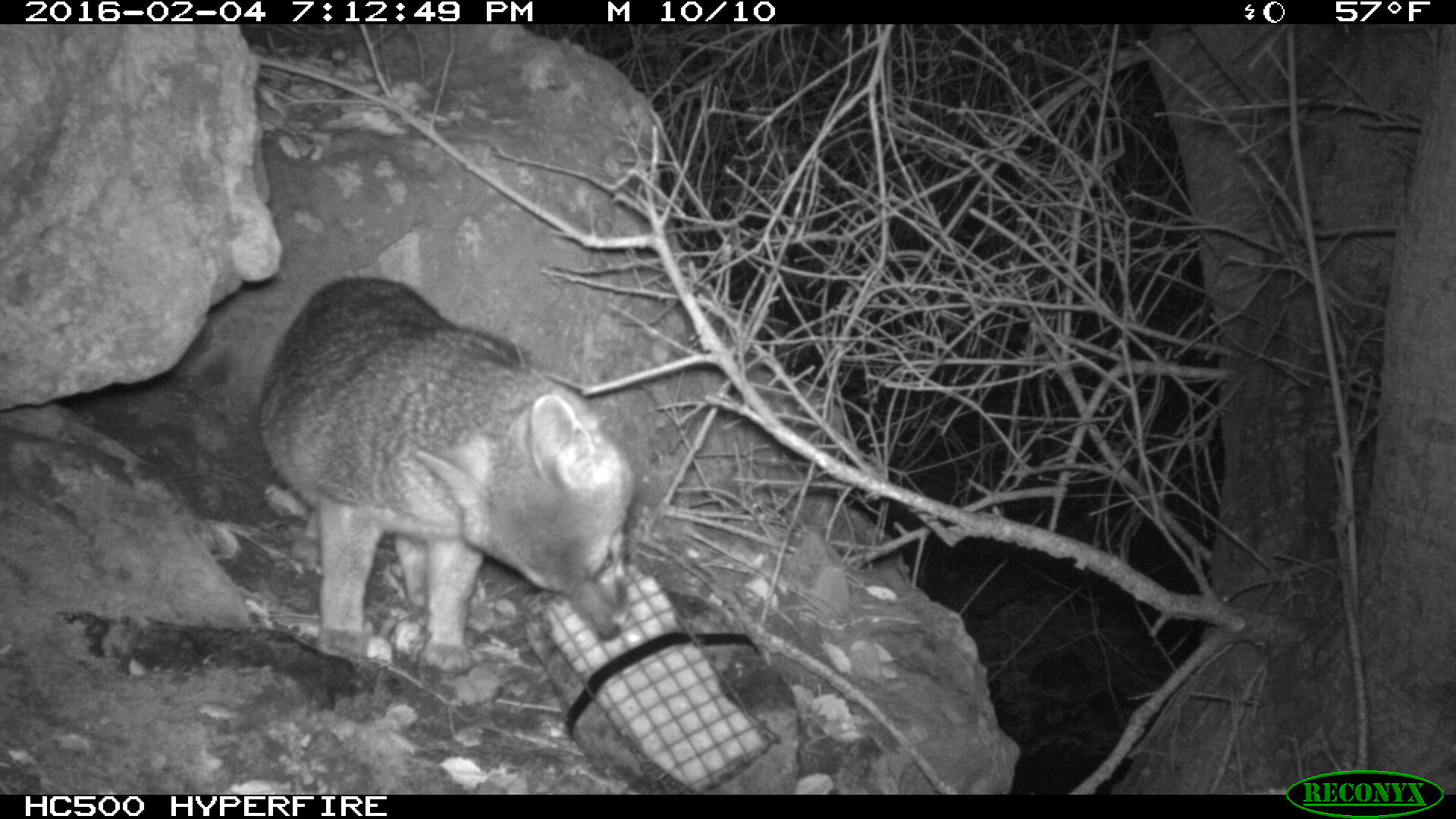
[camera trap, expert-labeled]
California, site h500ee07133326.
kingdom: Animalia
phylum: Chordata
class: Mammalia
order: Carnivora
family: Canidae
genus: Urocyon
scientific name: Urocyon littoralis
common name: island fox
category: fox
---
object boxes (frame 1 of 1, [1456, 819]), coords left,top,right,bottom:
fox: 253,272,639,677